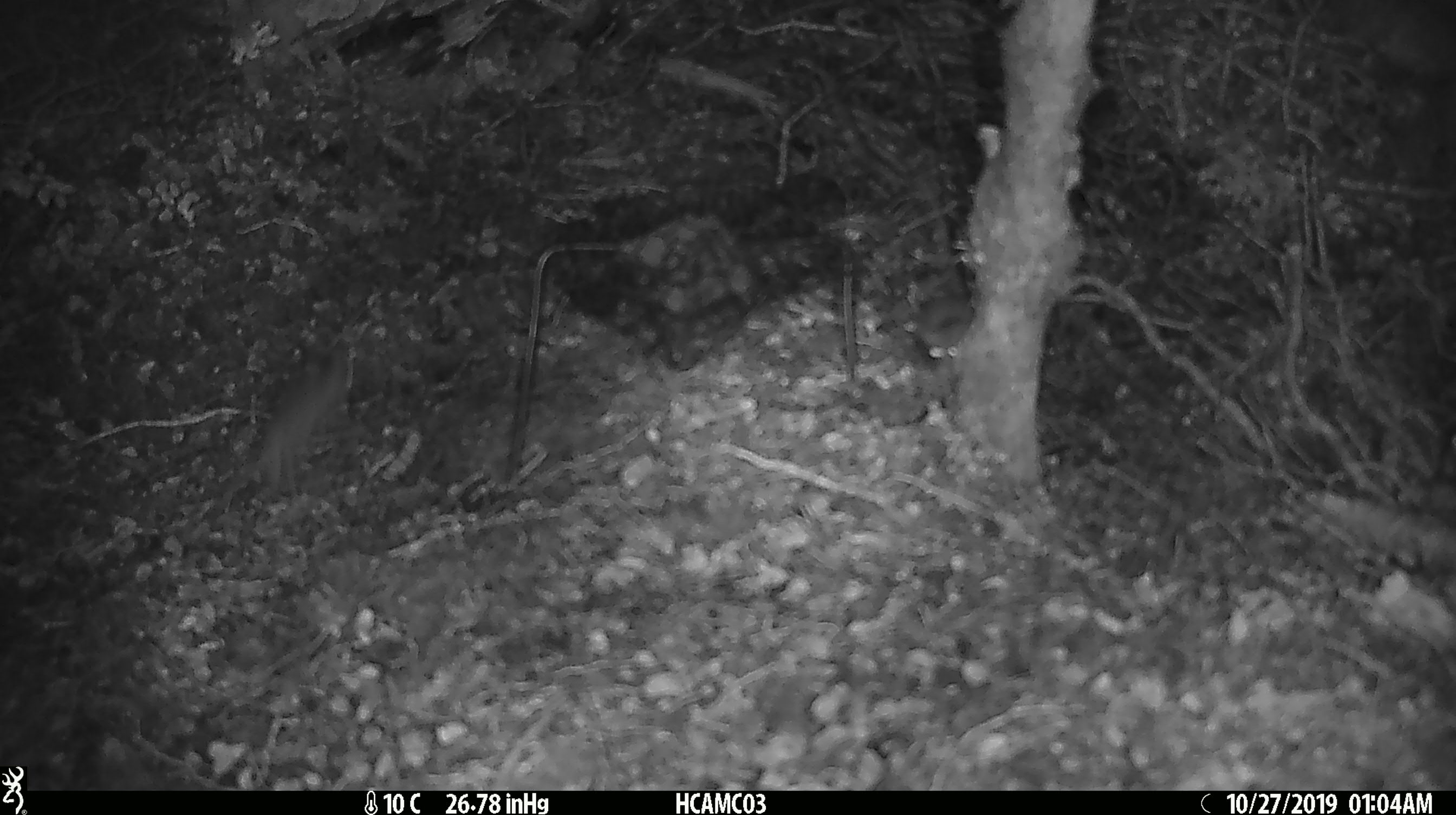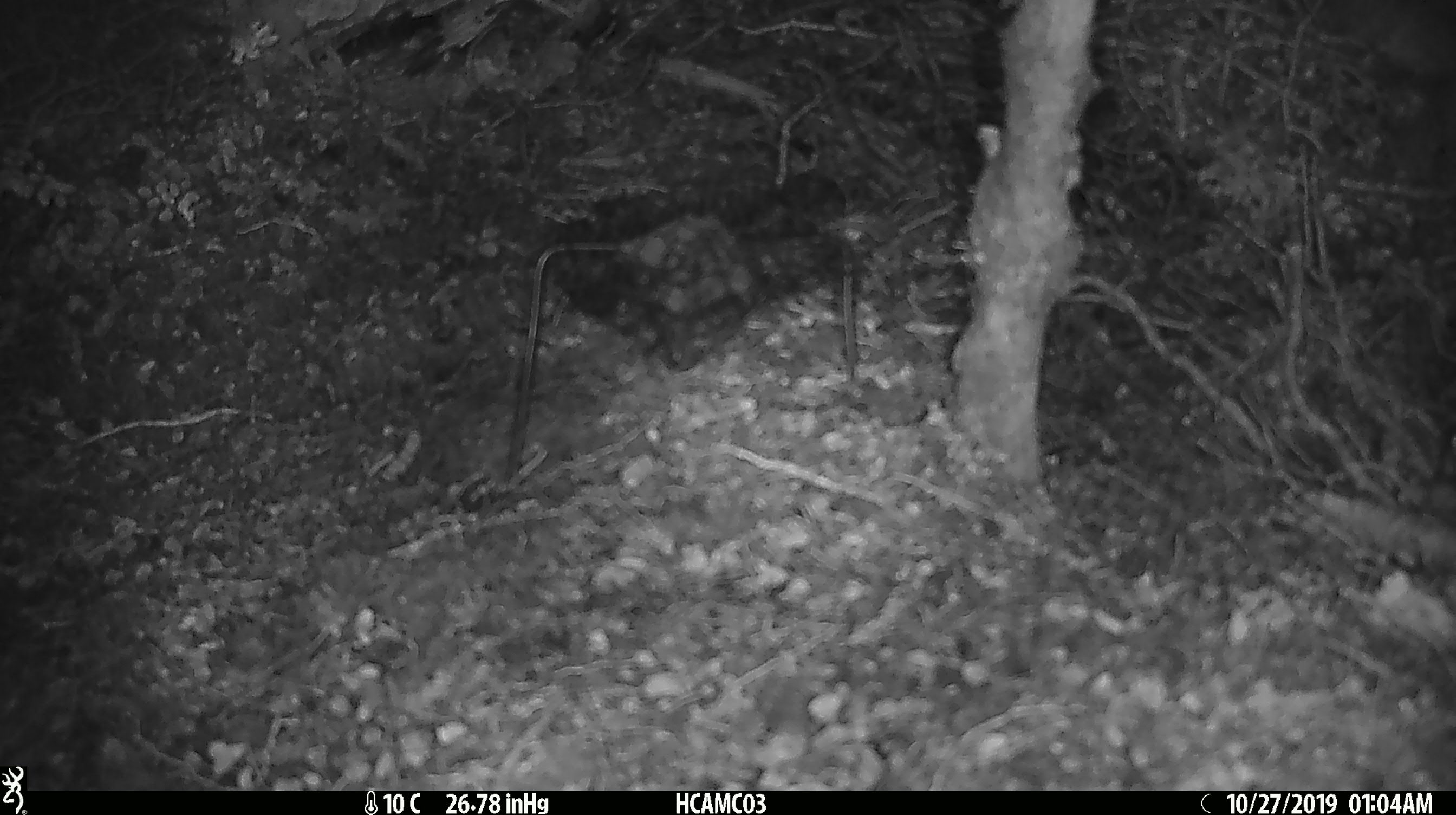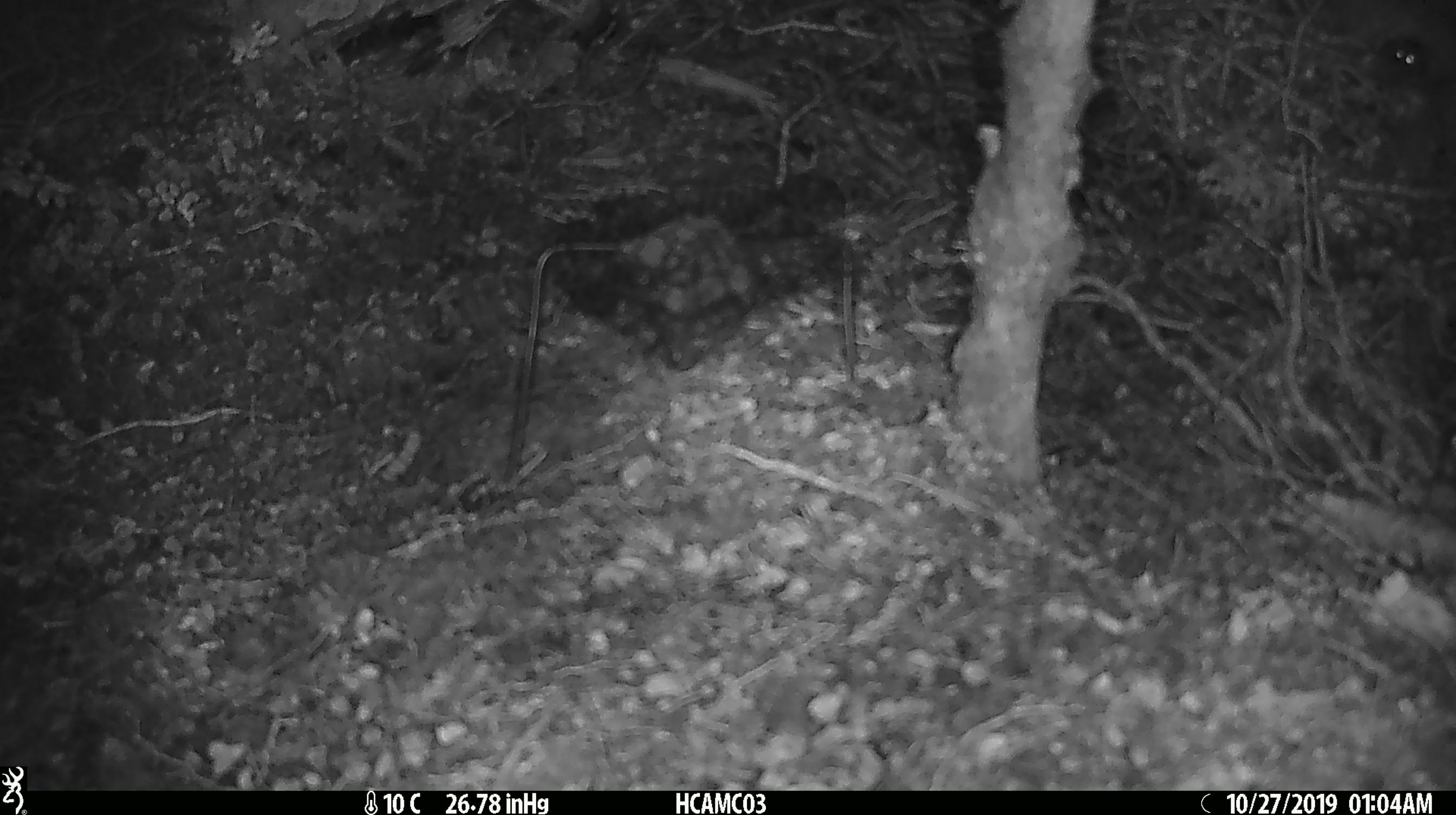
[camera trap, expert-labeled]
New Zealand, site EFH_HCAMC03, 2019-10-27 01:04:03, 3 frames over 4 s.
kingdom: Animalia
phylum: Chordata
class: Mammalia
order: Rodentia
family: Muridae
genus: Mus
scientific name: Mus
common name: mouse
Mouse (Mus).